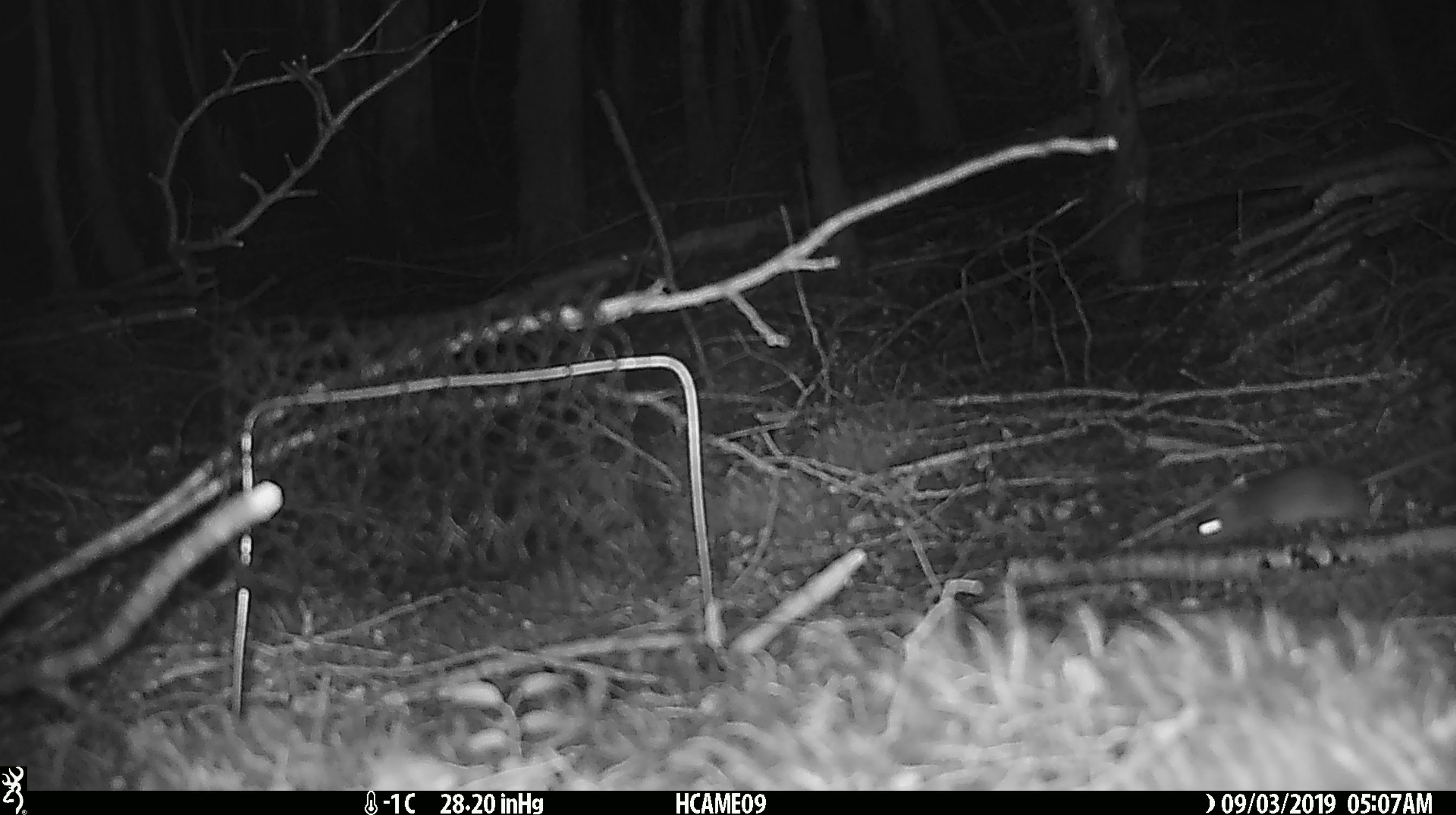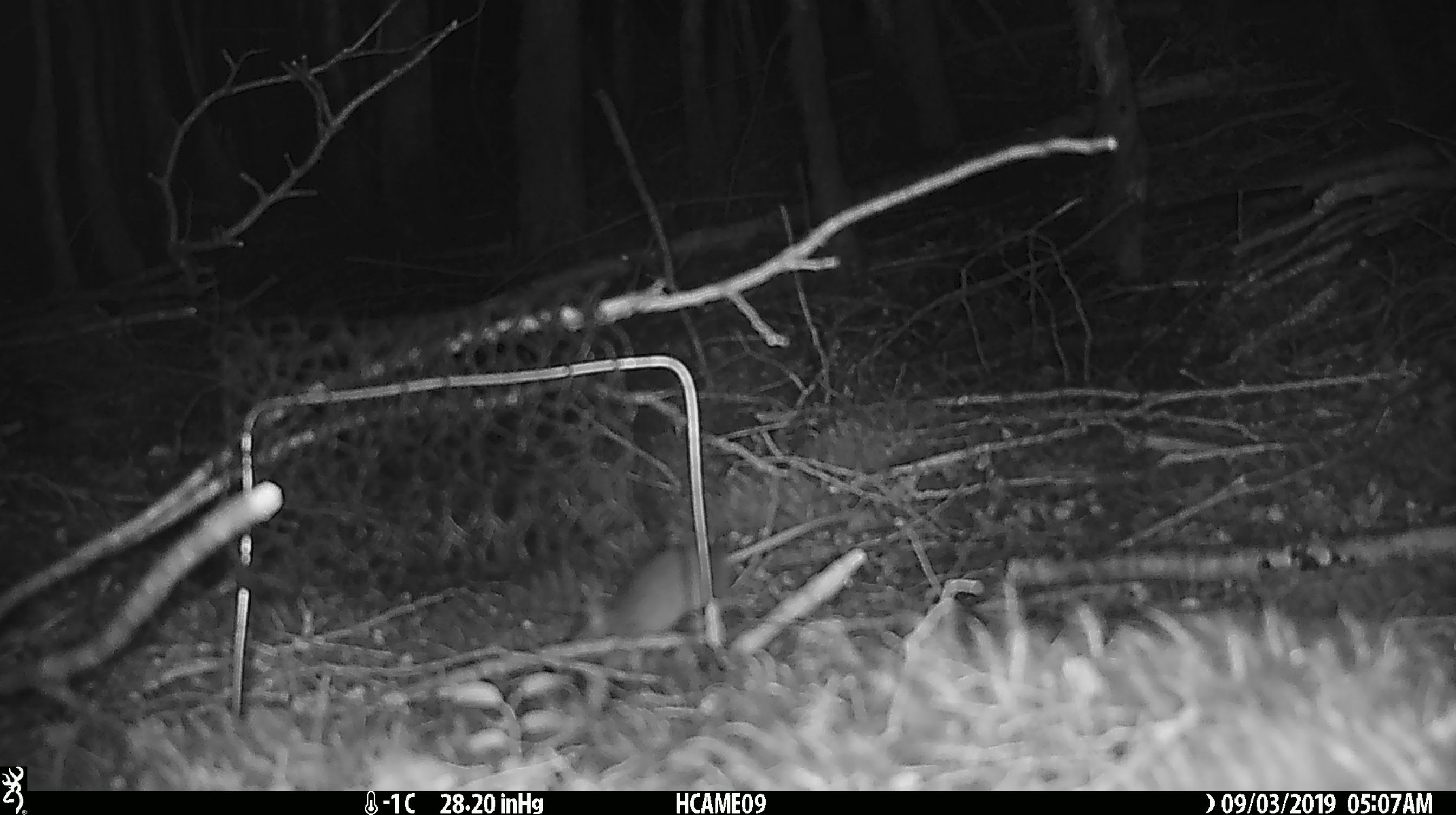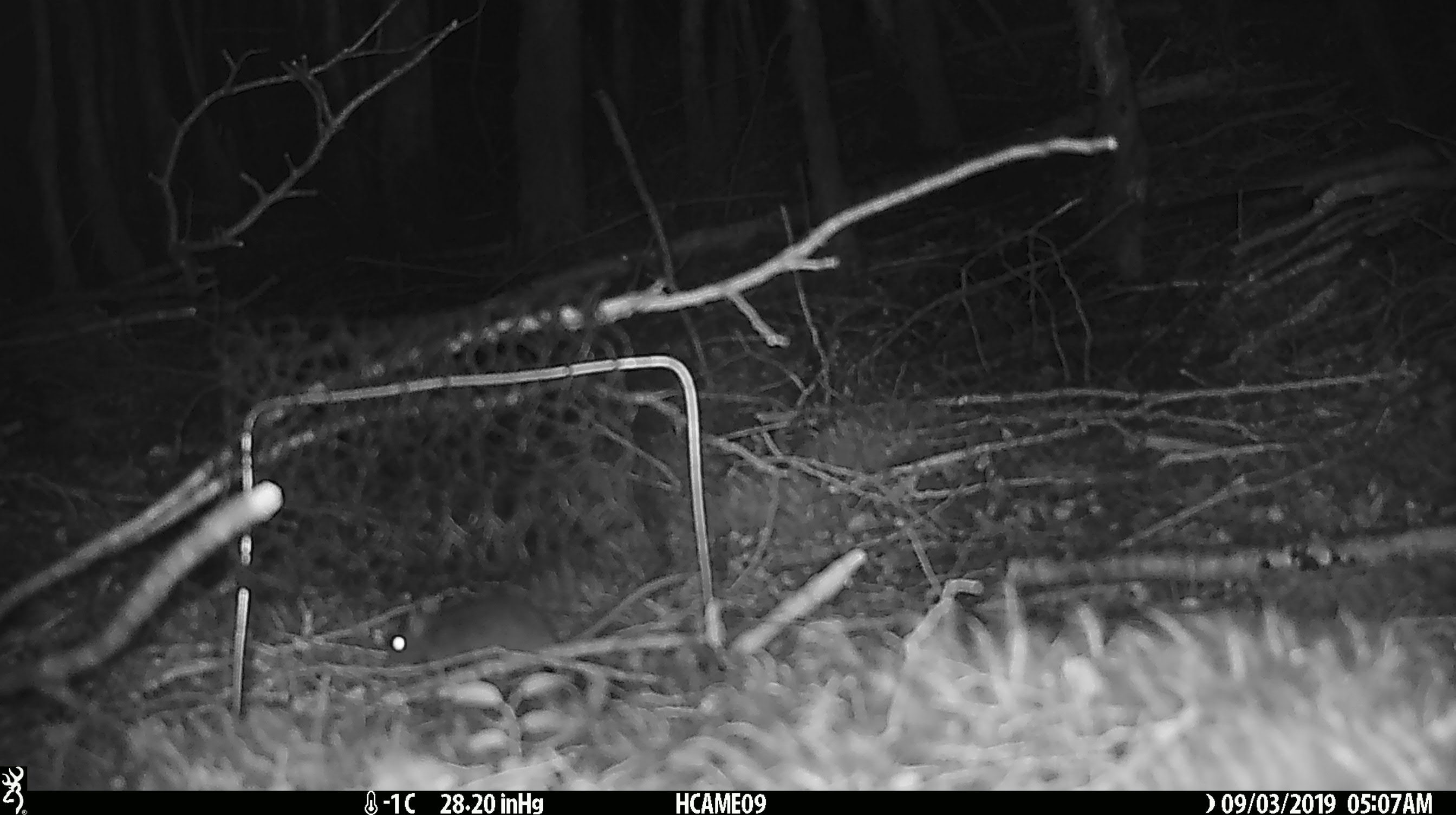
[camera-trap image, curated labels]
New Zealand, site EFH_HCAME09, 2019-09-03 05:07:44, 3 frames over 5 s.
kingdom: Animalia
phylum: Chordata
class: Mammalia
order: Rodentia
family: Muridae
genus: Mus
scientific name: Mus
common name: mouse